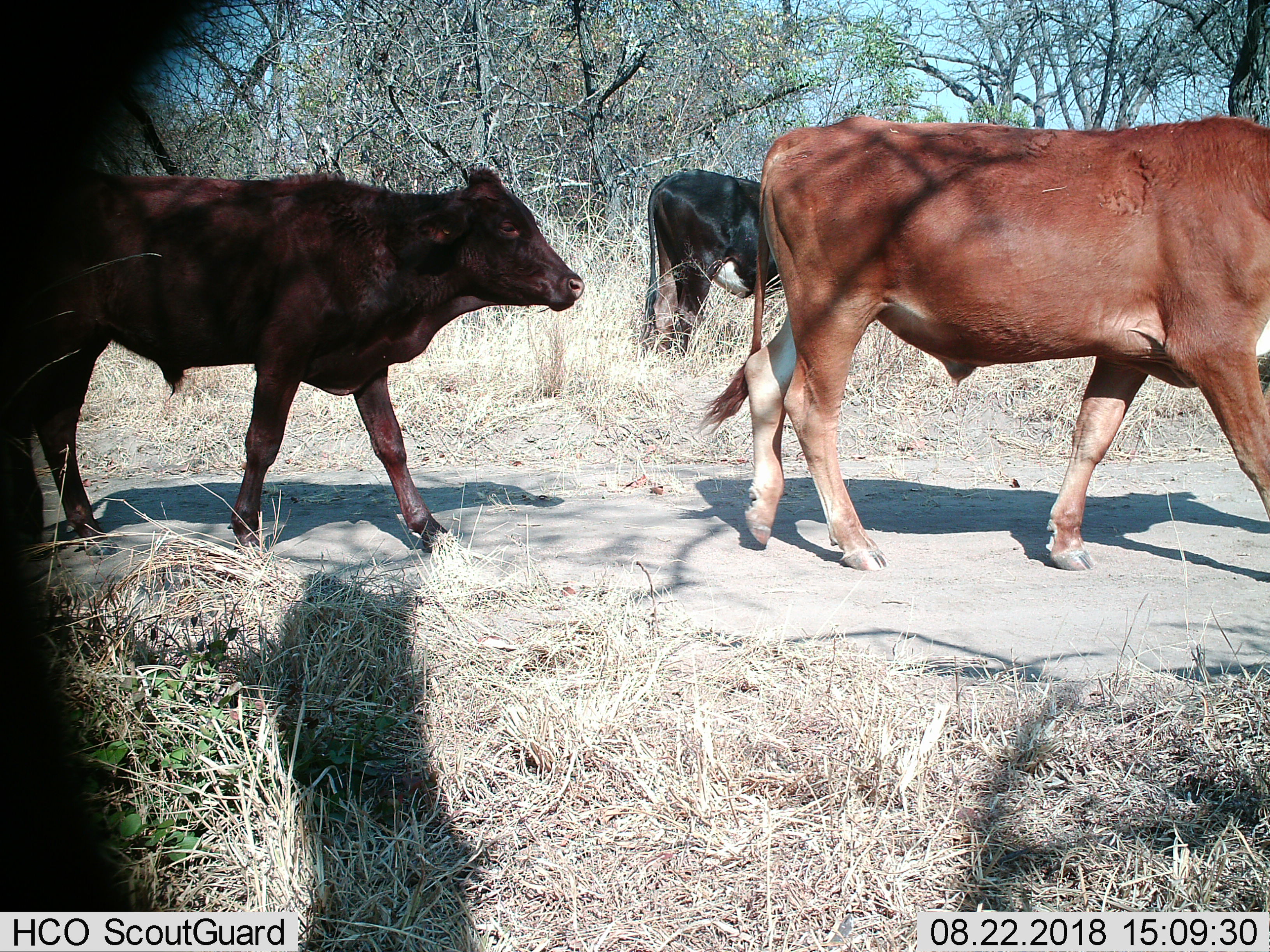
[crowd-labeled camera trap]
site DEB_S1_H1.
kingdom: Animalia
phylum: Chordata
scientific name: Vertebrata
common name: domestic animal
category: domesticanimal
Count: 3.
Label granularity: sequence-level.